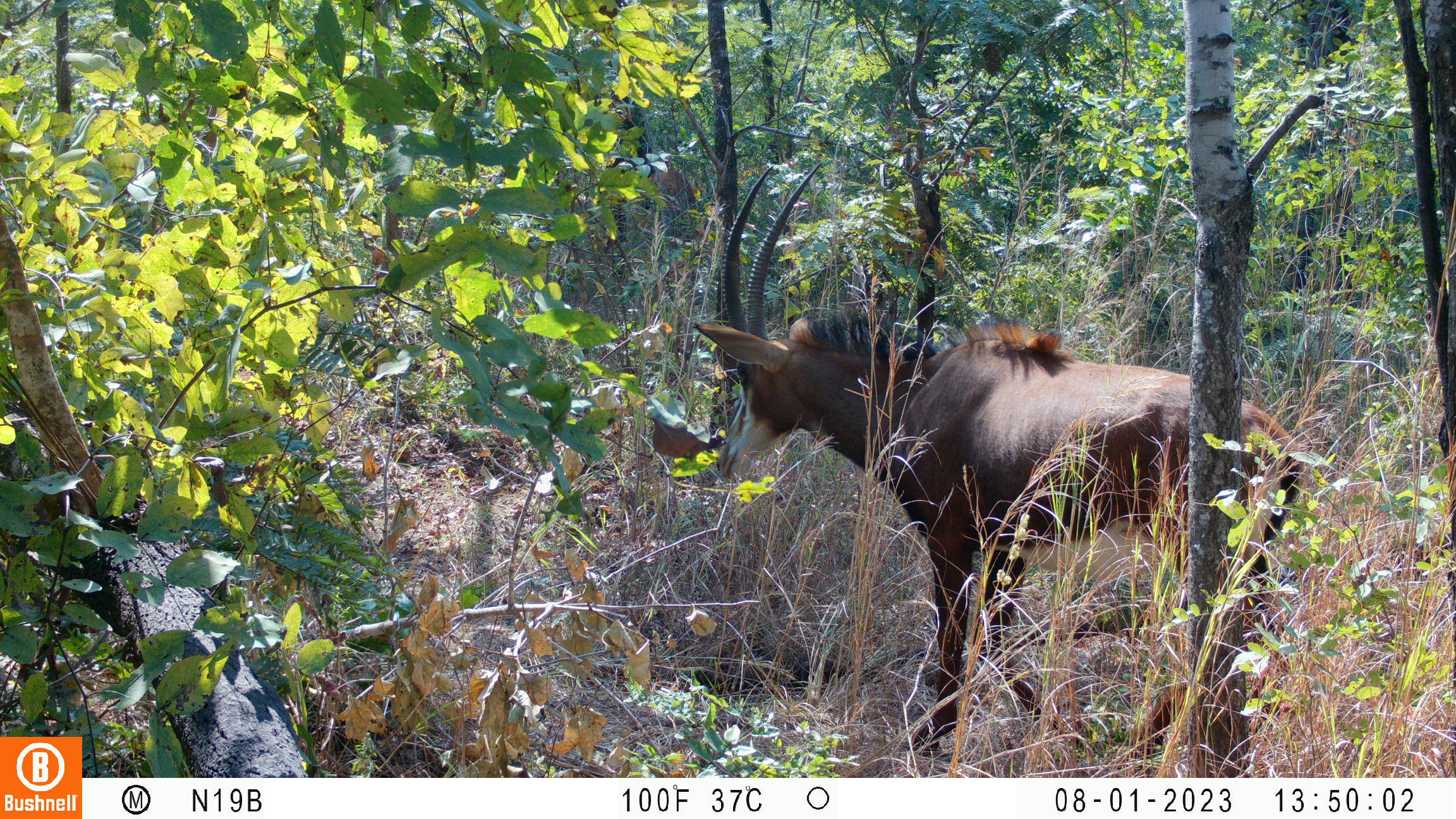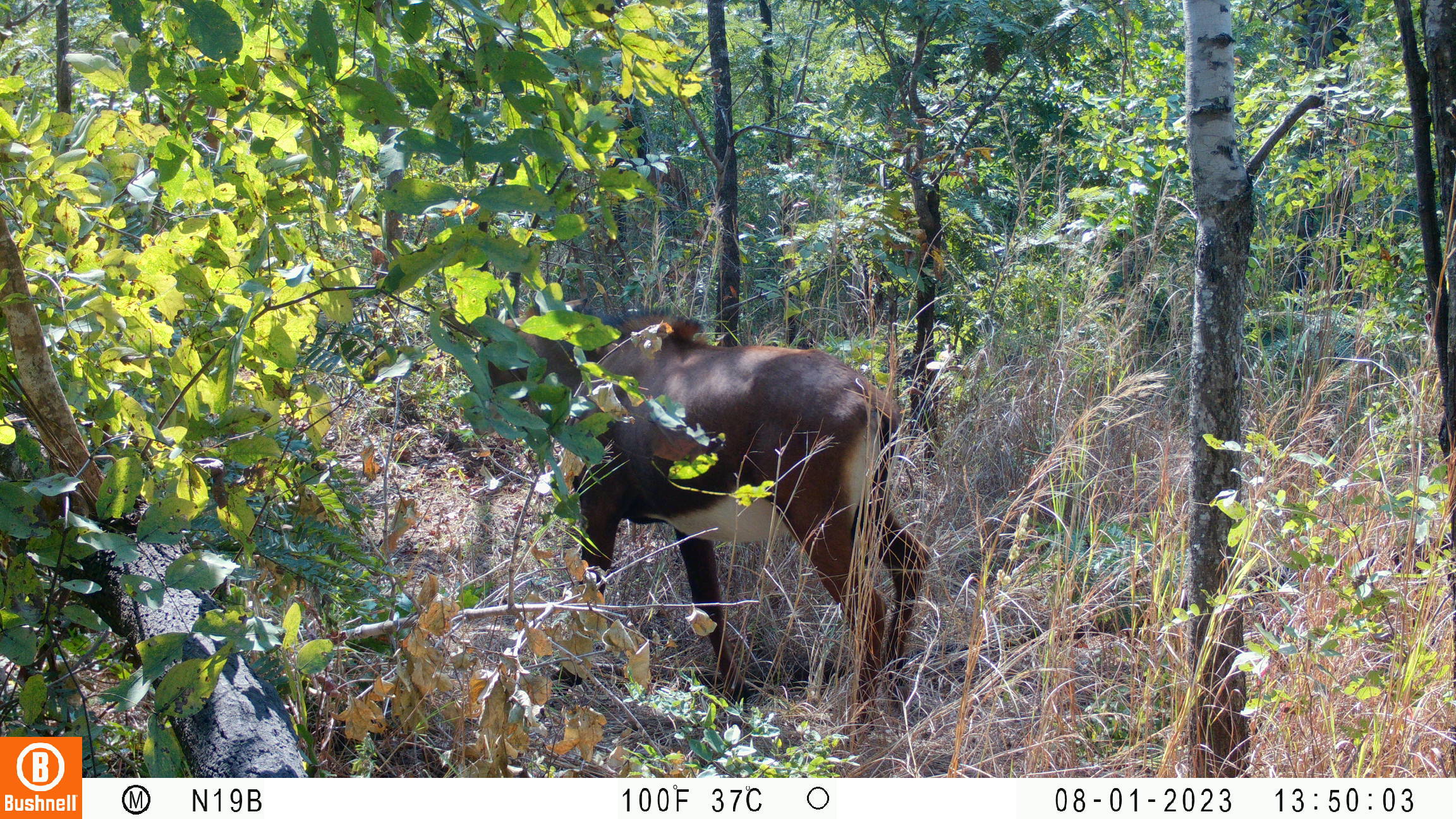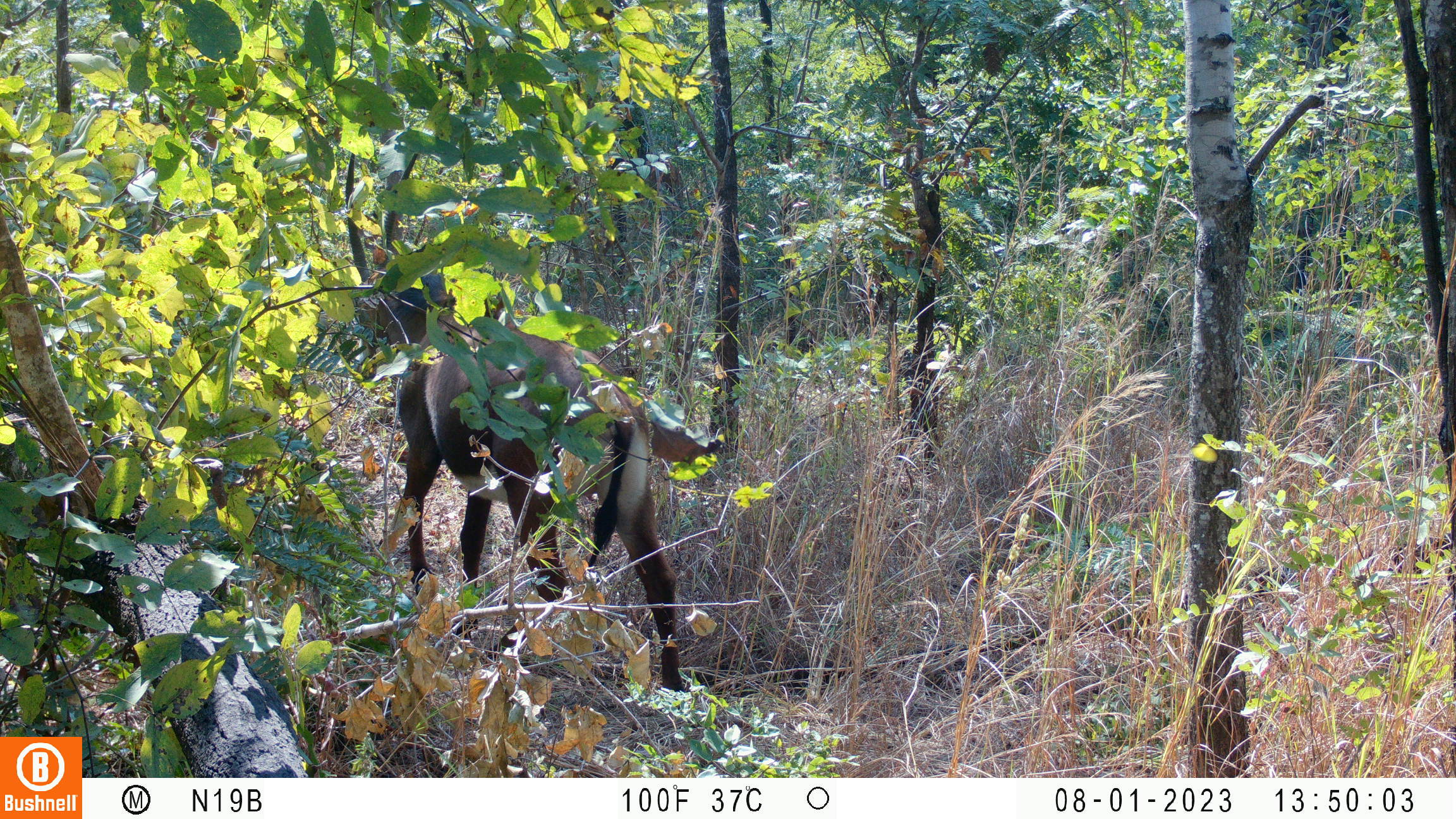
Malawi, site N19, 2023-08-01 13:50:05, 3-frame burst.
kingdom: Animalia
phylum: Chordata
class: Mammalia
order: Artiodactyla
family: Bovidae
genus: Hippotragus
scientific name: Hippotragus niger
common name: sable antelope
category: sable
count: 1